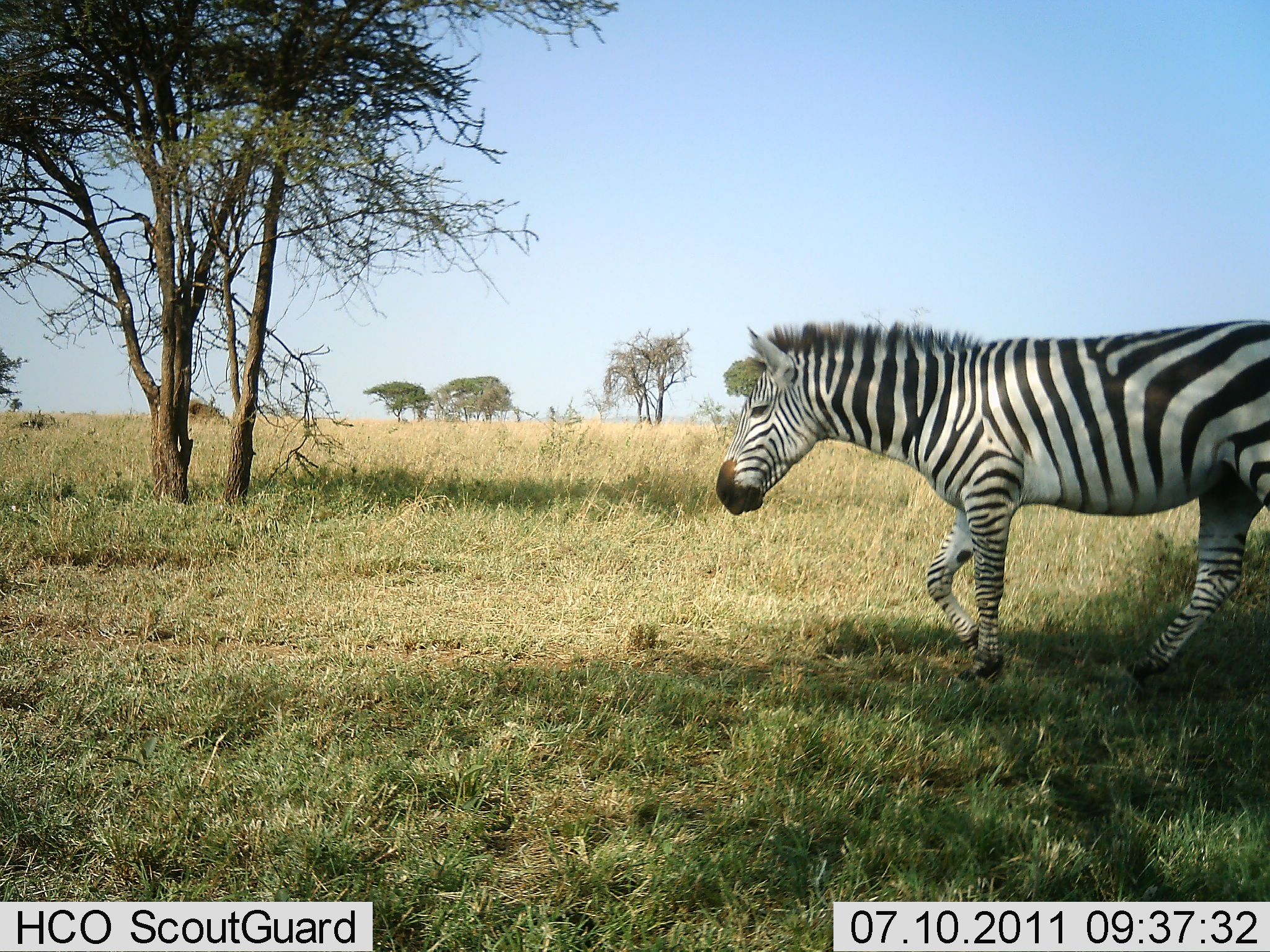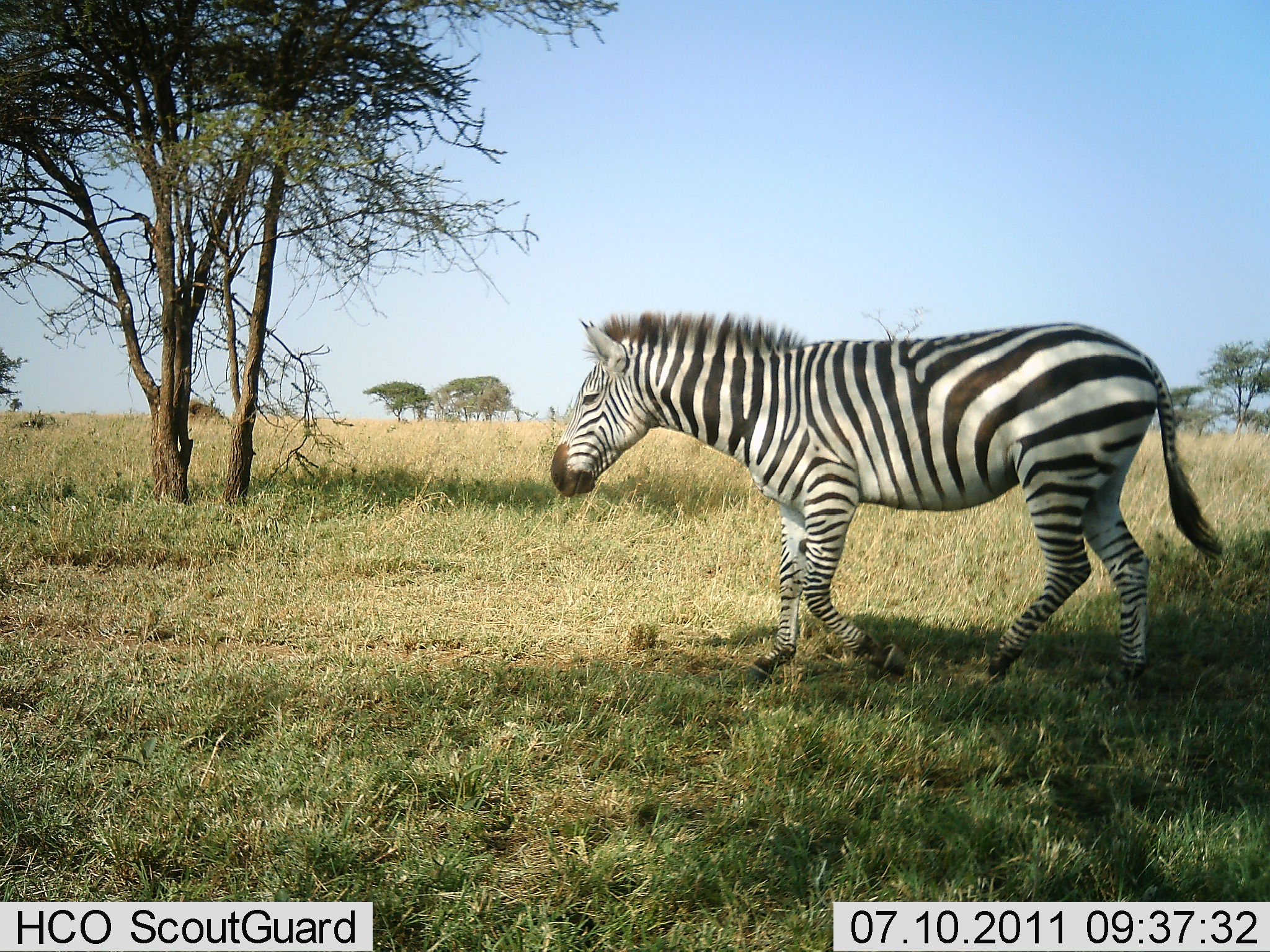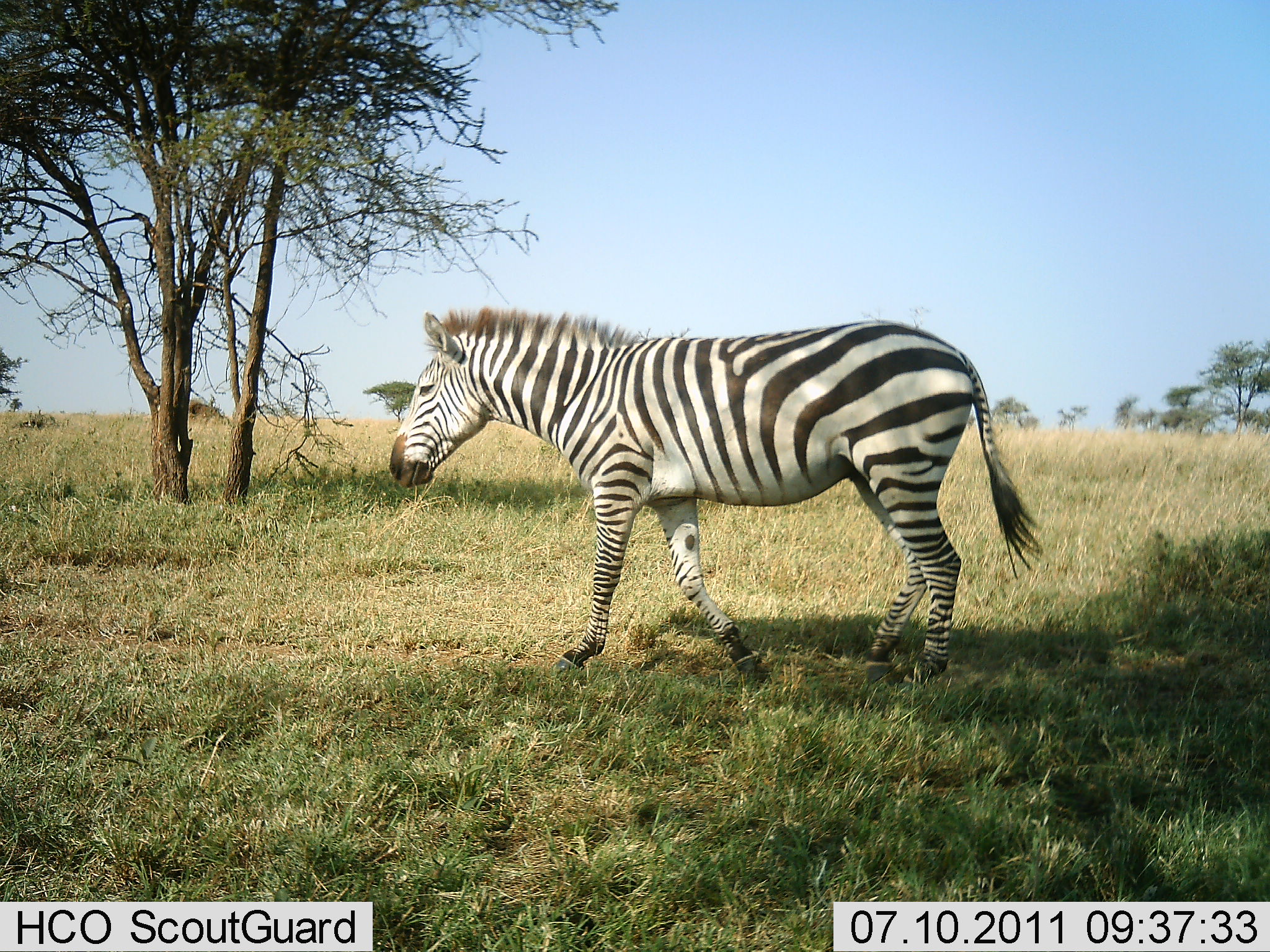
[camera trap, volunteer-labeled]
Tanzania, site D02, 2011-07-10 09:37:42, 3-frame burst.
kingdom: Animalia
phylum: Chordata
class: Mammalia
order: Perissodactyla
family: Equidae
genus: Equus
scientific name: Equus quagga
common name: plains zebra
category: zebra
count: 1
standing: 0%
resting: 0%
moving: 100%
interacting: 0%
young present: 0%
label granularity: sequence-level